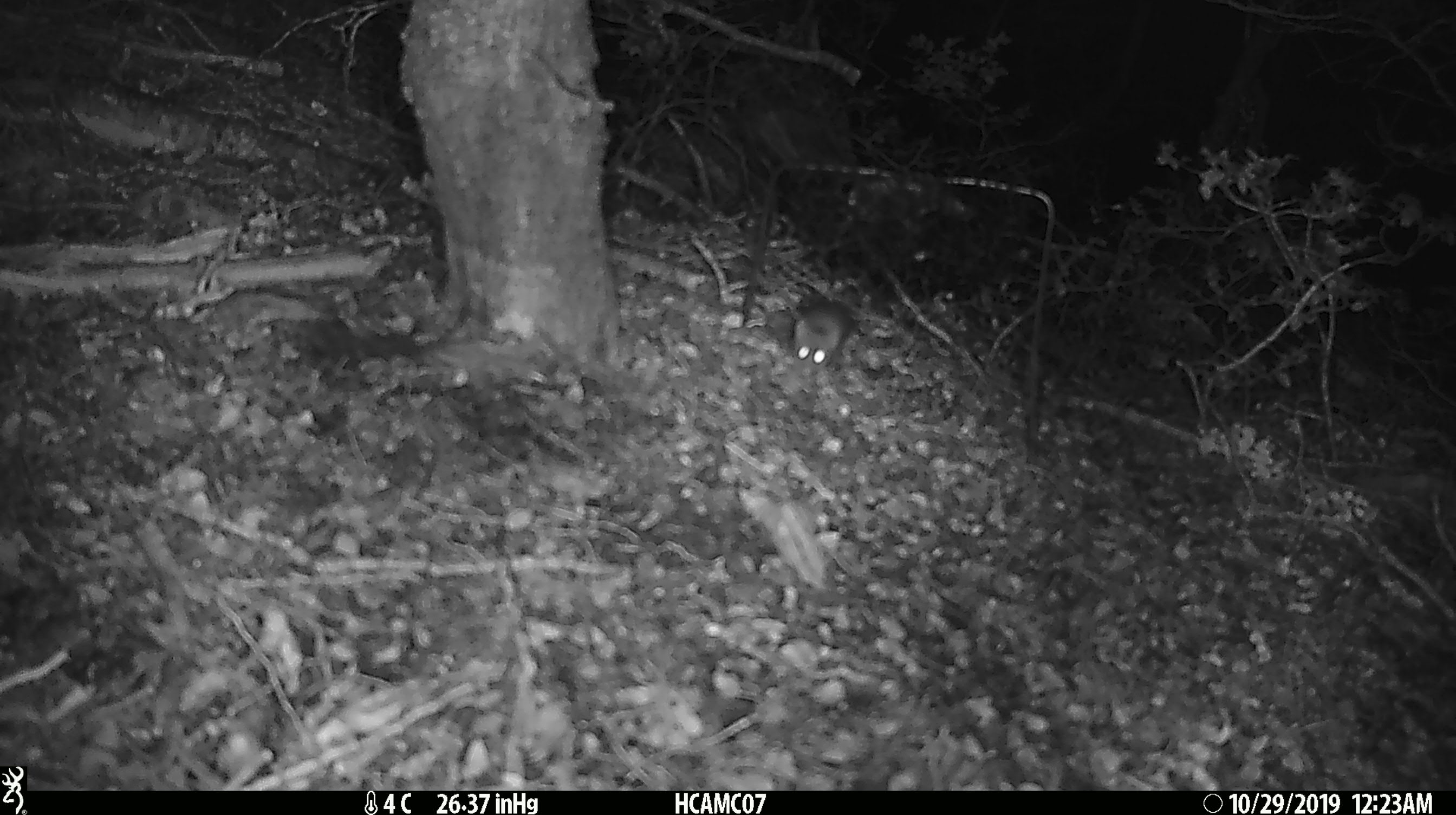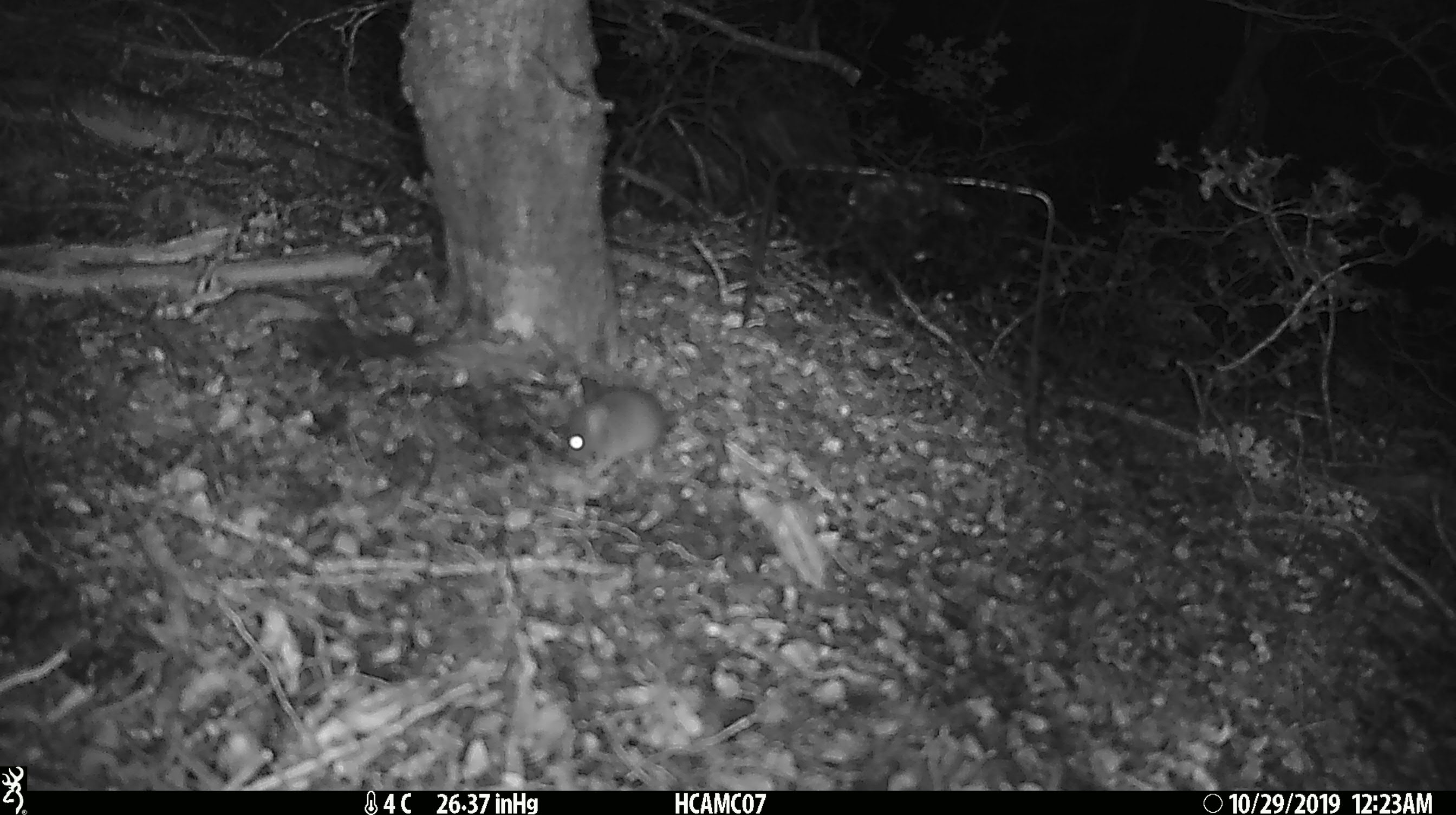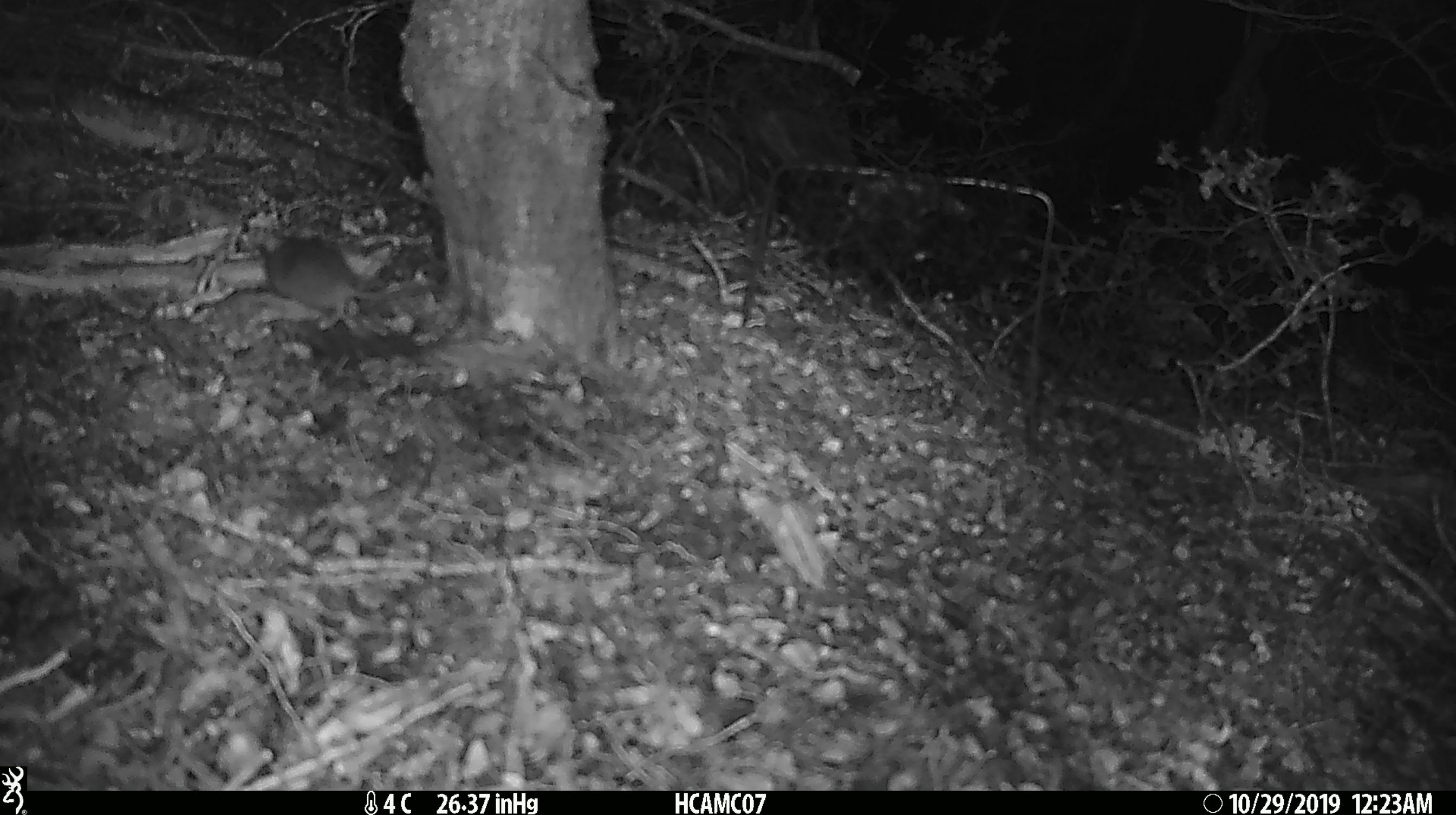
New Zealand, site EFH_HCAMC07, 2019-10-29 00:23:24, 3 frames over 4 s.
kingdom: Animalia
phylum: Chordata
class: Mammalia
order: Rodentia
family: Muridae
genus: Mus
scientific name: Mus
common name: mouse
Mouse (Mus).